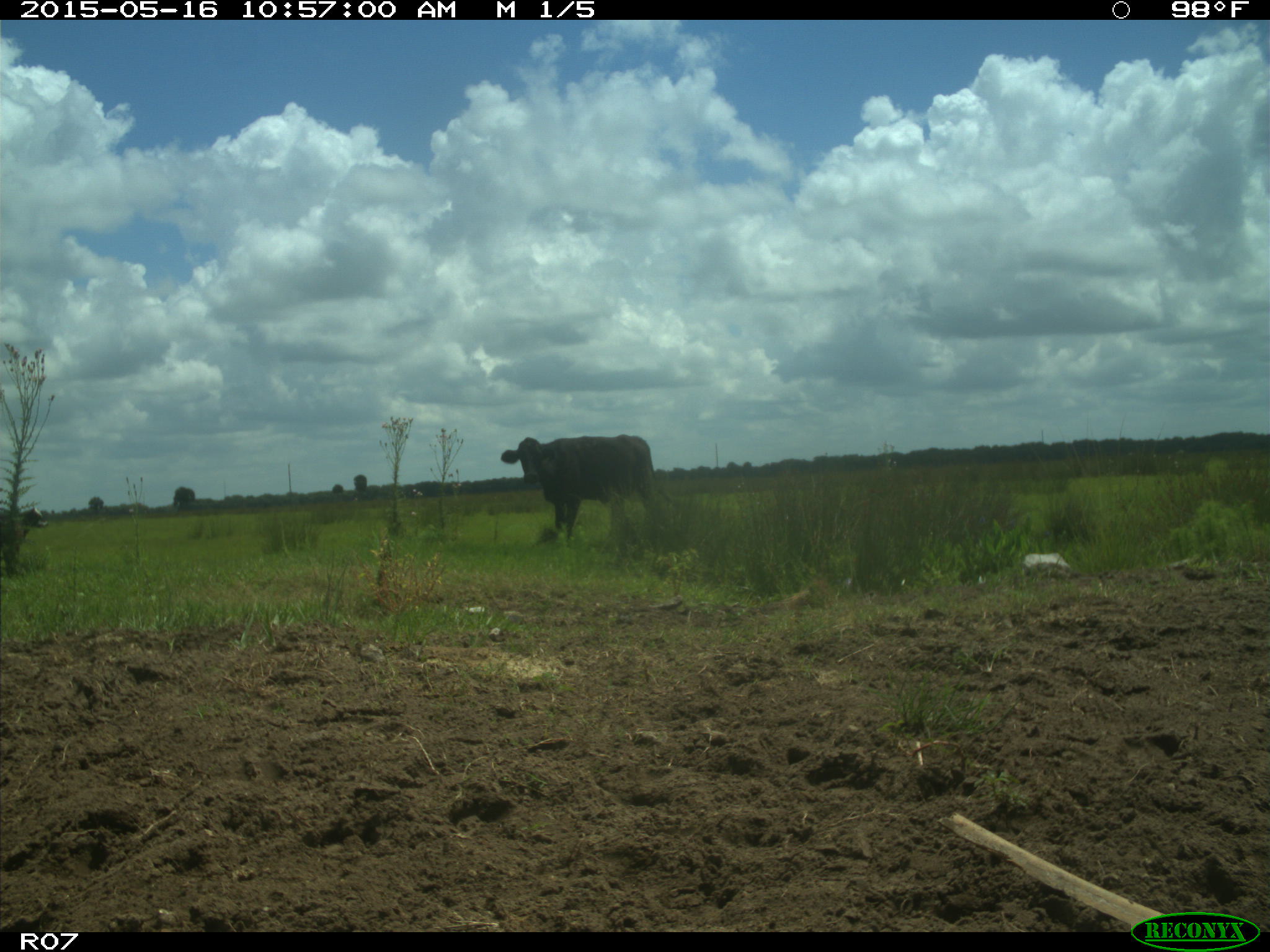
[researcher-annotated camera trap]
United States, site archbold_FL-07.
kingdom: Animalia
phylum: Chordata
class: Mammalia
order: Artiodactyla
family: Bovidae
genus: Bos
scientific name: Bos taurus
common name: domestic cow